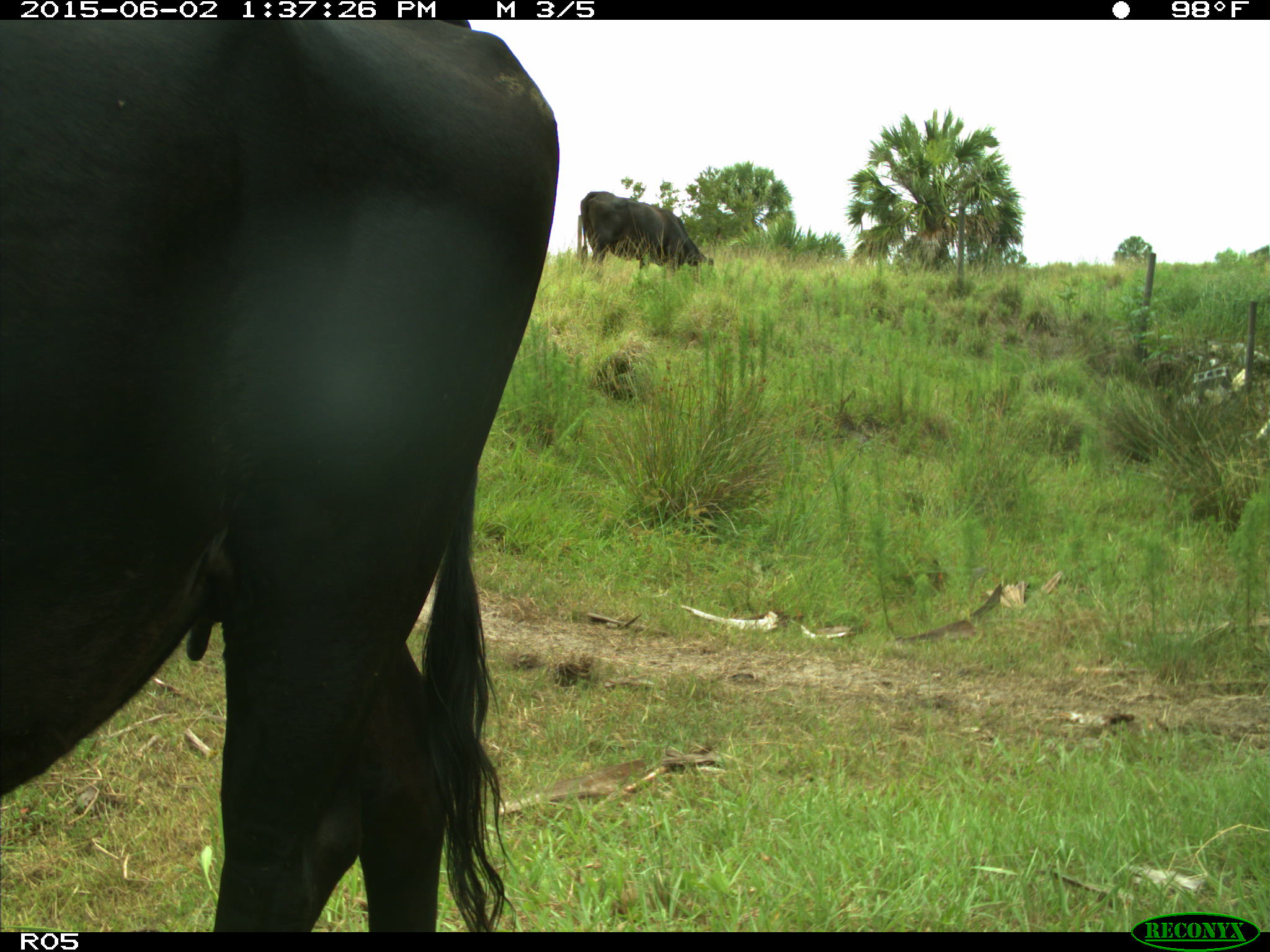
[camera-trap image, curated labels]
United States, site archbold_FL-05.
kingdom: Animalia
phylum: Chordata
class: Mammalia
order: Artiodactyla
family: Bovidae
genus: Bos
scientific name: Bos taurus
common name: domestic cow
Bos taurus (domestic cow).